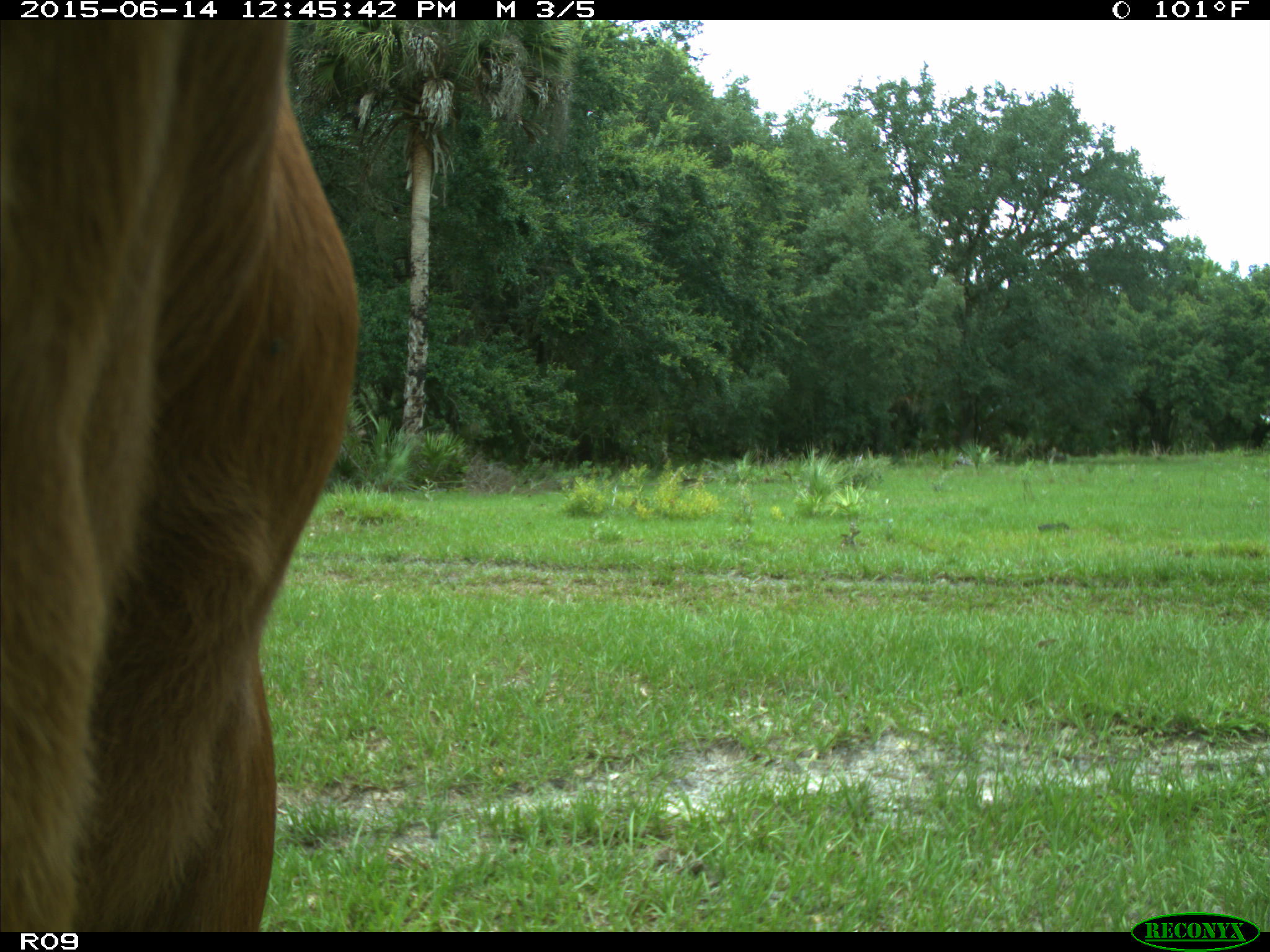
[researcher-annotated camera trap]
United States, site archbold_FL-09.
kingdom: Animalia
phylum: Chordata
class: Mammalia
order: Artiodactyla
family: Bovidae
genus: Bos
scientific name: Bos taurus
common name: domestic cow